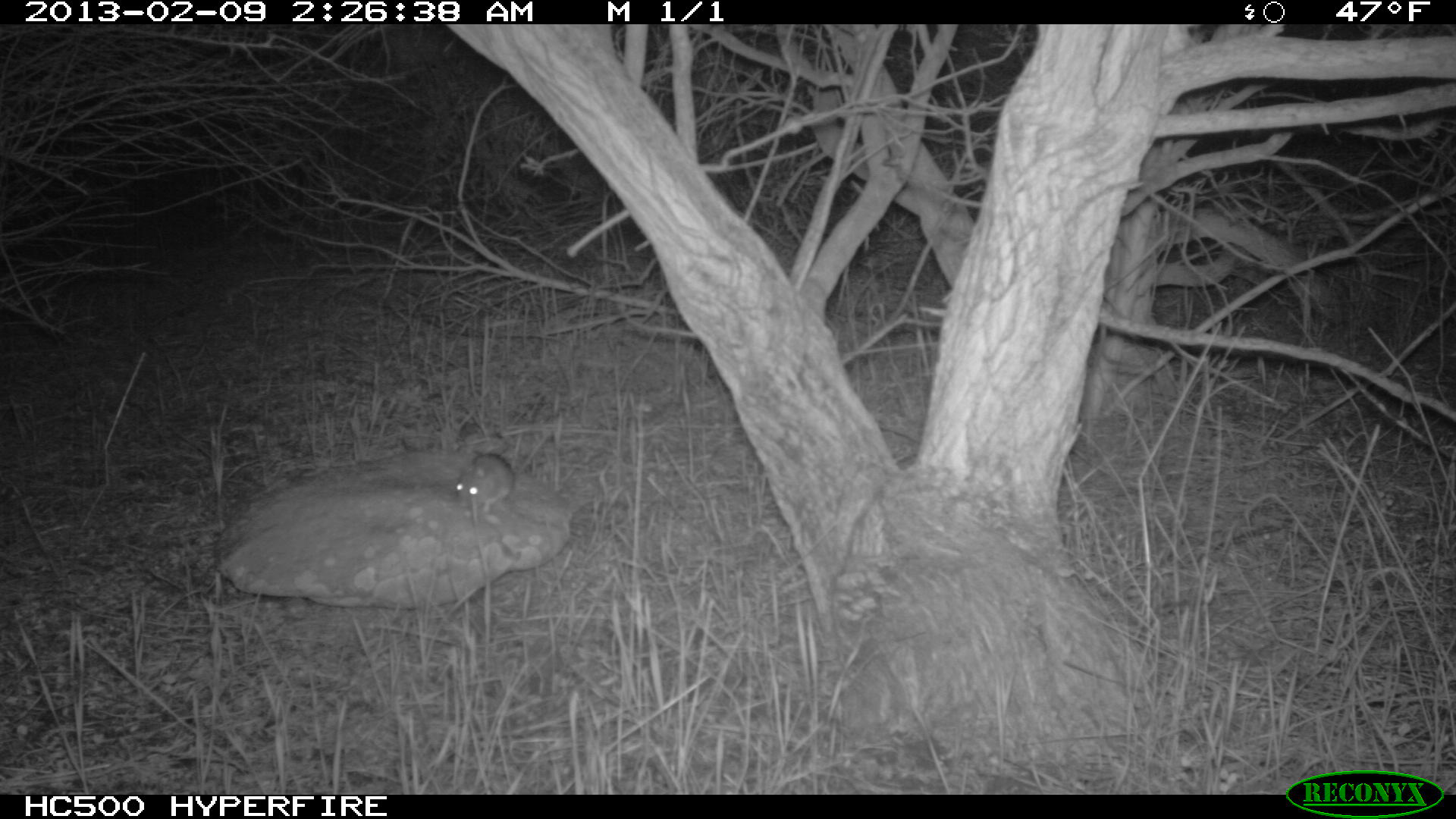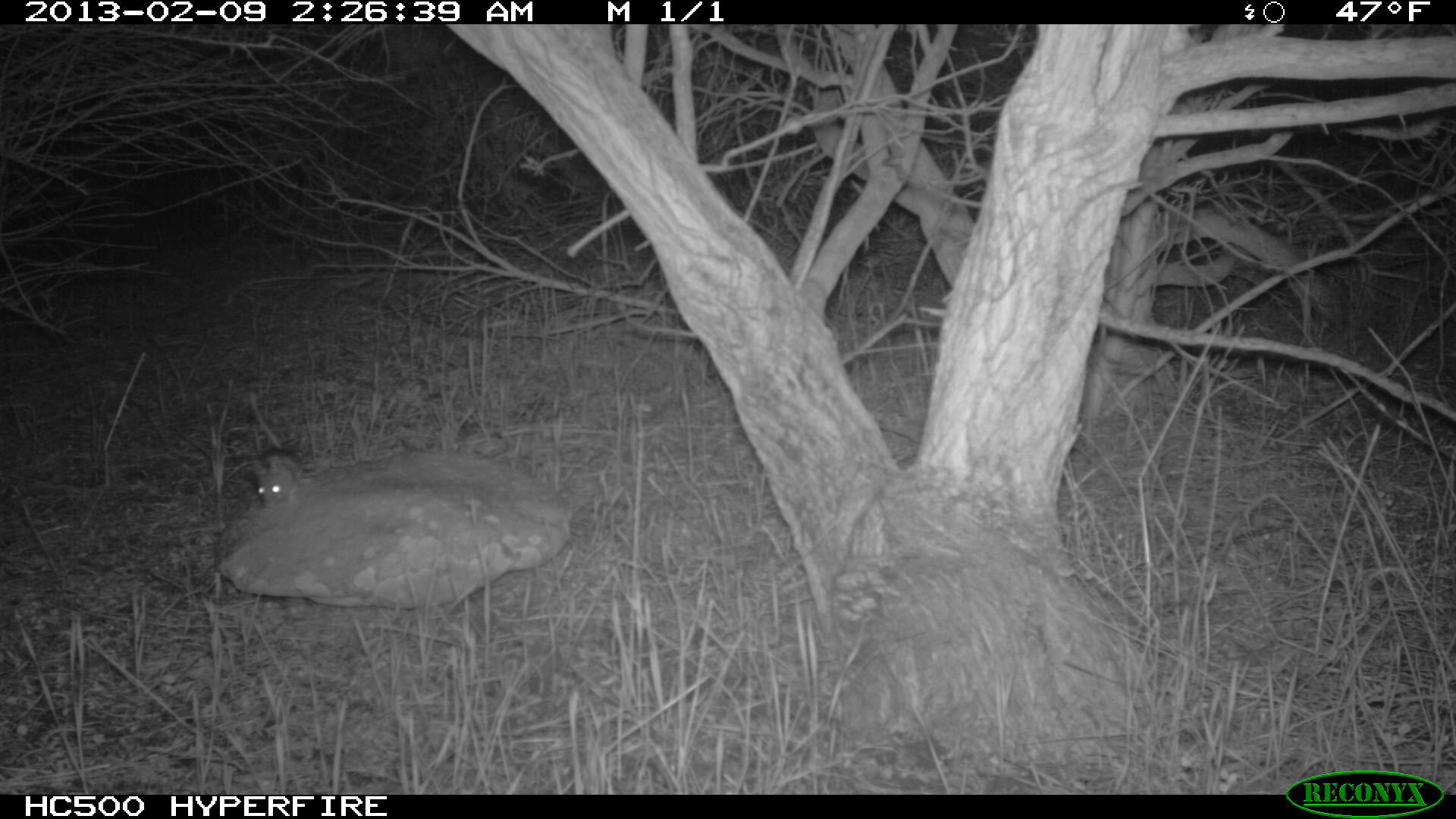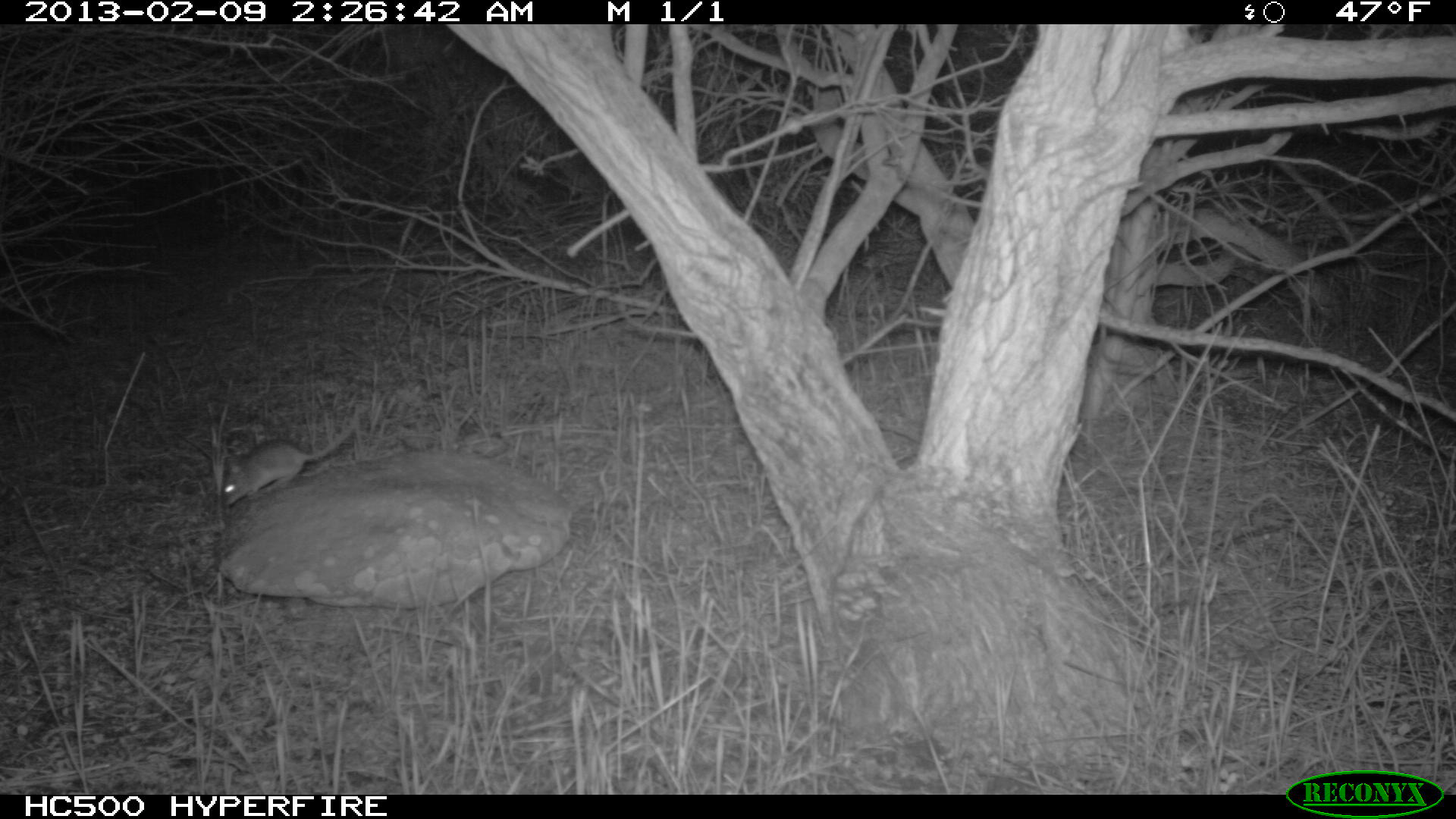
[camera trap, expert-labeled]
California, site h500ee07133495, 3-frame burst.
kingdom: Animalia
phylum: Chordata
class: Mammalia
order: Rodentia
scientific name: Rodentia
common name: rodent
Rodent (Rodentia).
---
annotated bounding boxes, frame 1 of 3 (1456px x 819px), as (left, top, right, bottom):
rodent: (453, 453, 514, 513)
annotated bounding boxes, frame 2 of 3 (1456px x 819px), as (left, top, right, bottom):
rodent: (249, 418, 312, 508)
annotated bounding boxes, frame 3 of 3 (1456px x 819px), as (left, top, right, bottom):
rodent: (221, 422, 354, 507)